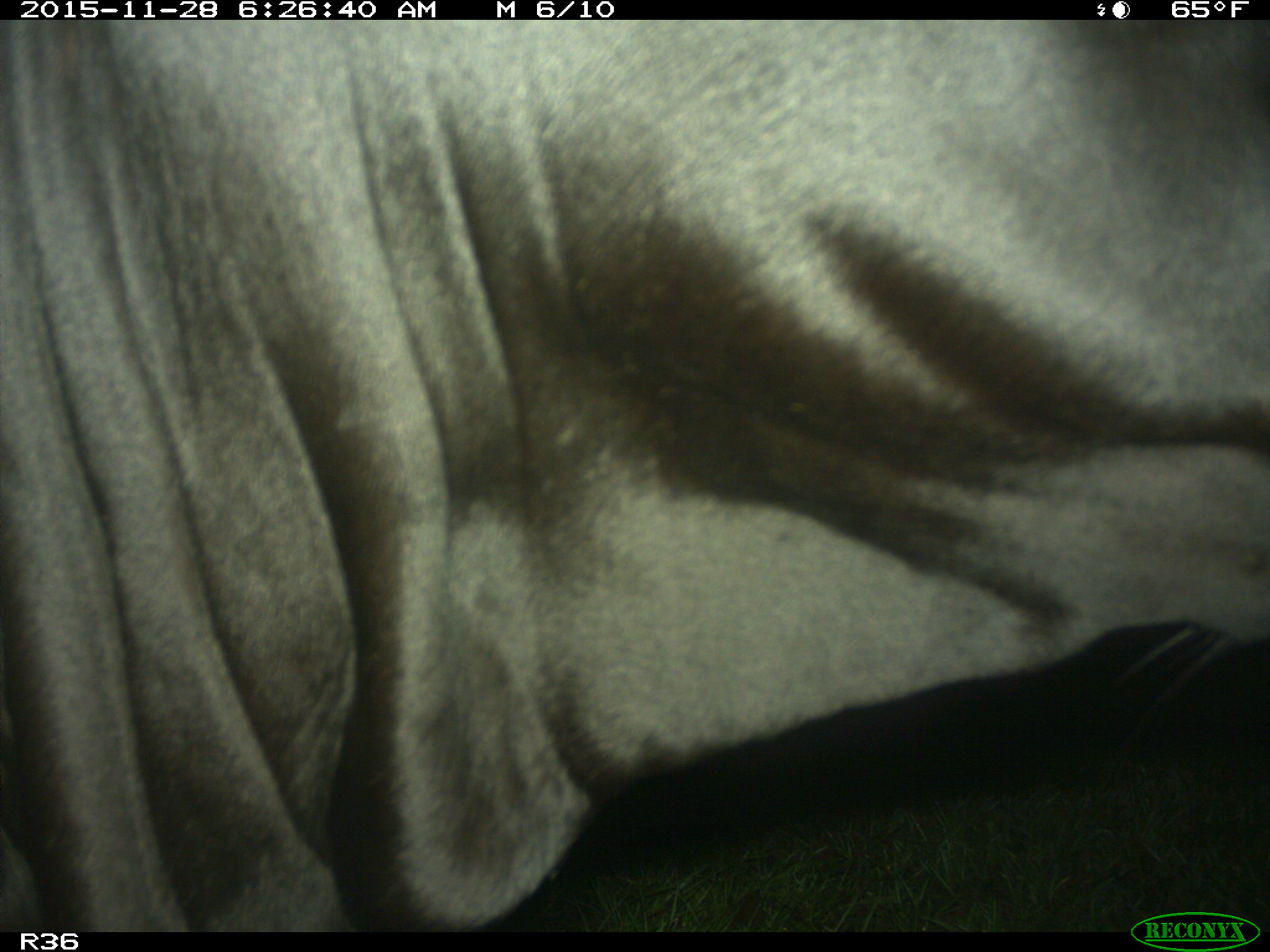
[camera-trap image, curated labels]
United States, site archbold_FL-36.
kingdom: Animalia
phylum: Chordata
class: Mammalia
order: Artiodactyla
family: Bovidae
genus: Bos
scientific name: Bos taurus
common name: domestic cow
Bos taurus (domestic cow).